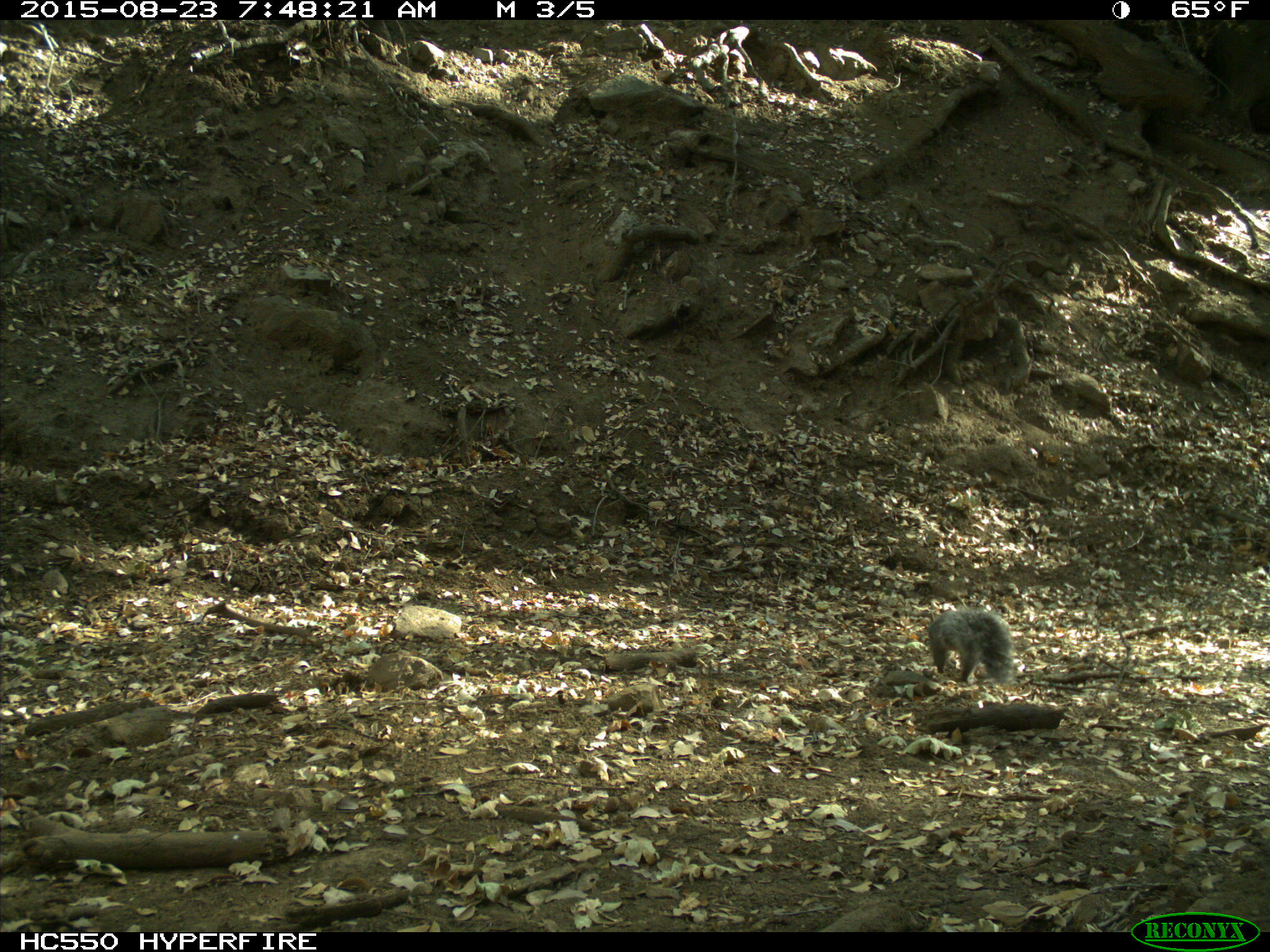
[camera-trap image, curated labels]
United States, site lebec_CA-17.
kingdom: Animalia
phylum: Chordata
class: Mammalia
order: Rodentia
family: Sciuridae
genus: Sciurus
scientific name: Sciurus carolinensis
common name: eastern gray squirrel